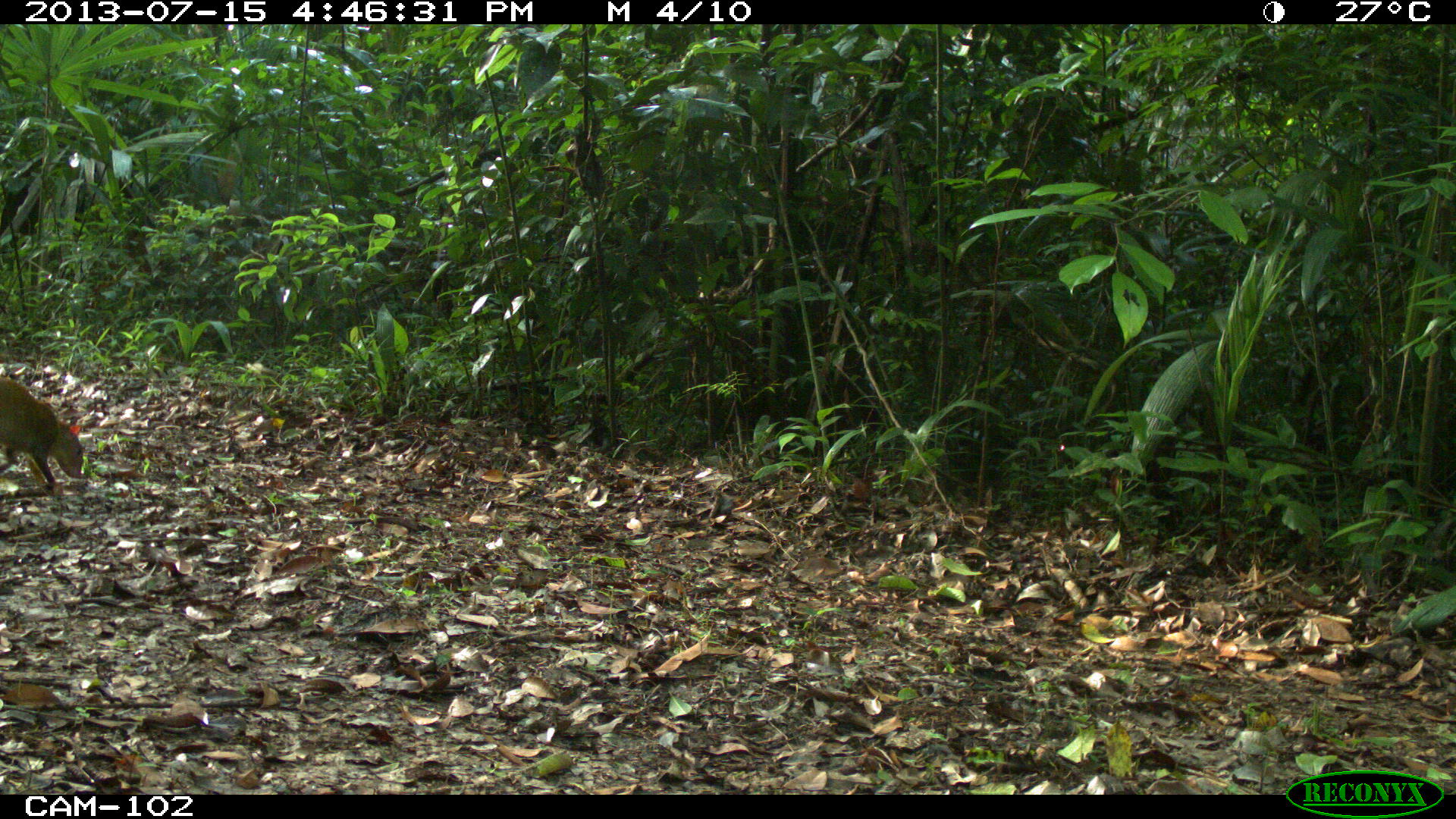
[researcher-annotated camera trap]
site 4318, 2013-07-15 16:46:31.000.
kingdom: Animalia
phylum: Chordata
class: Mammalia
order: Rodentia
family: Dasyproctidae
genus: Dasyprocta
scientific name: Dasyprocta punctata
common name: central american agouti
Dasyprocta punctata (central american agouti), count 1.